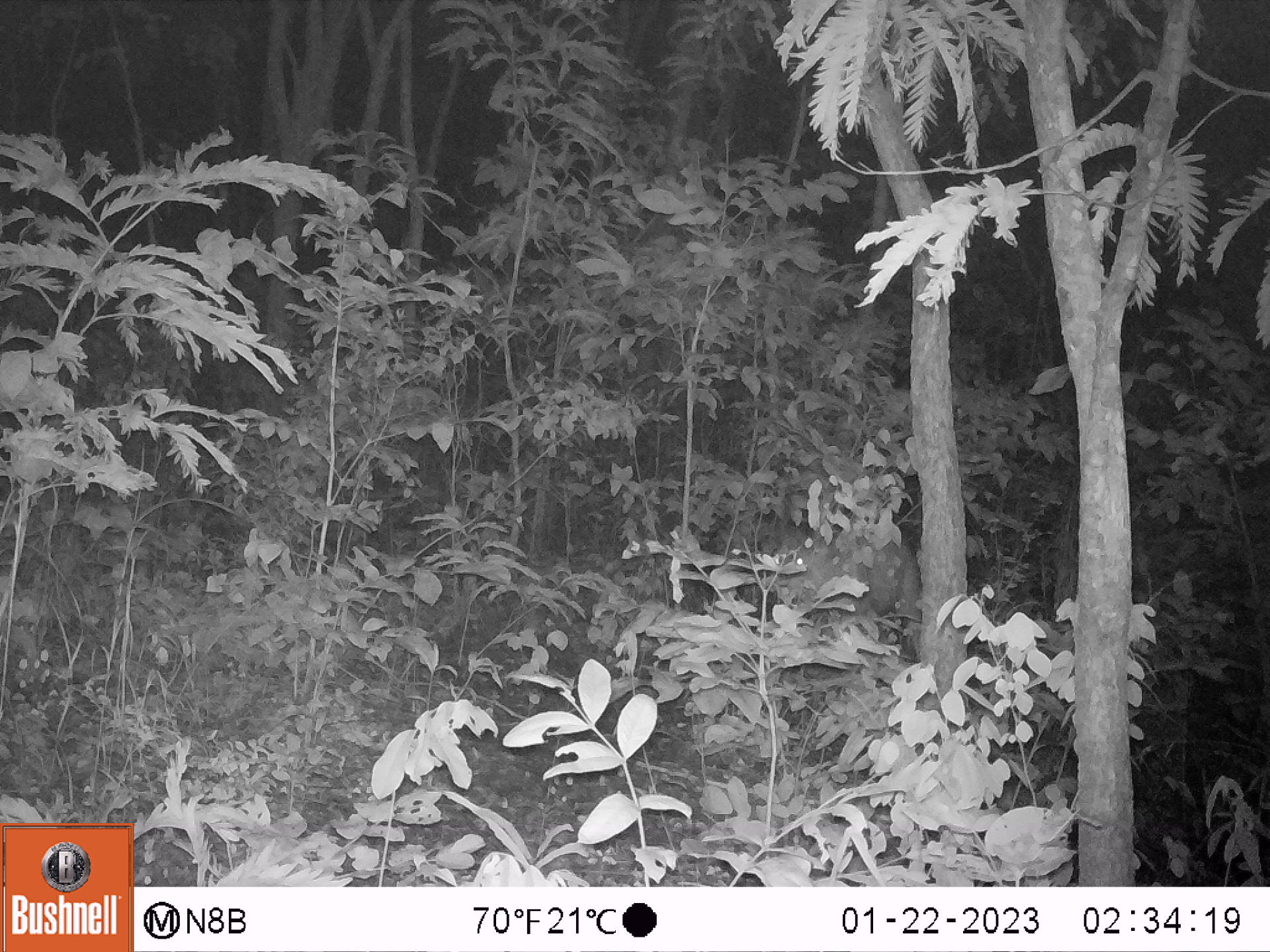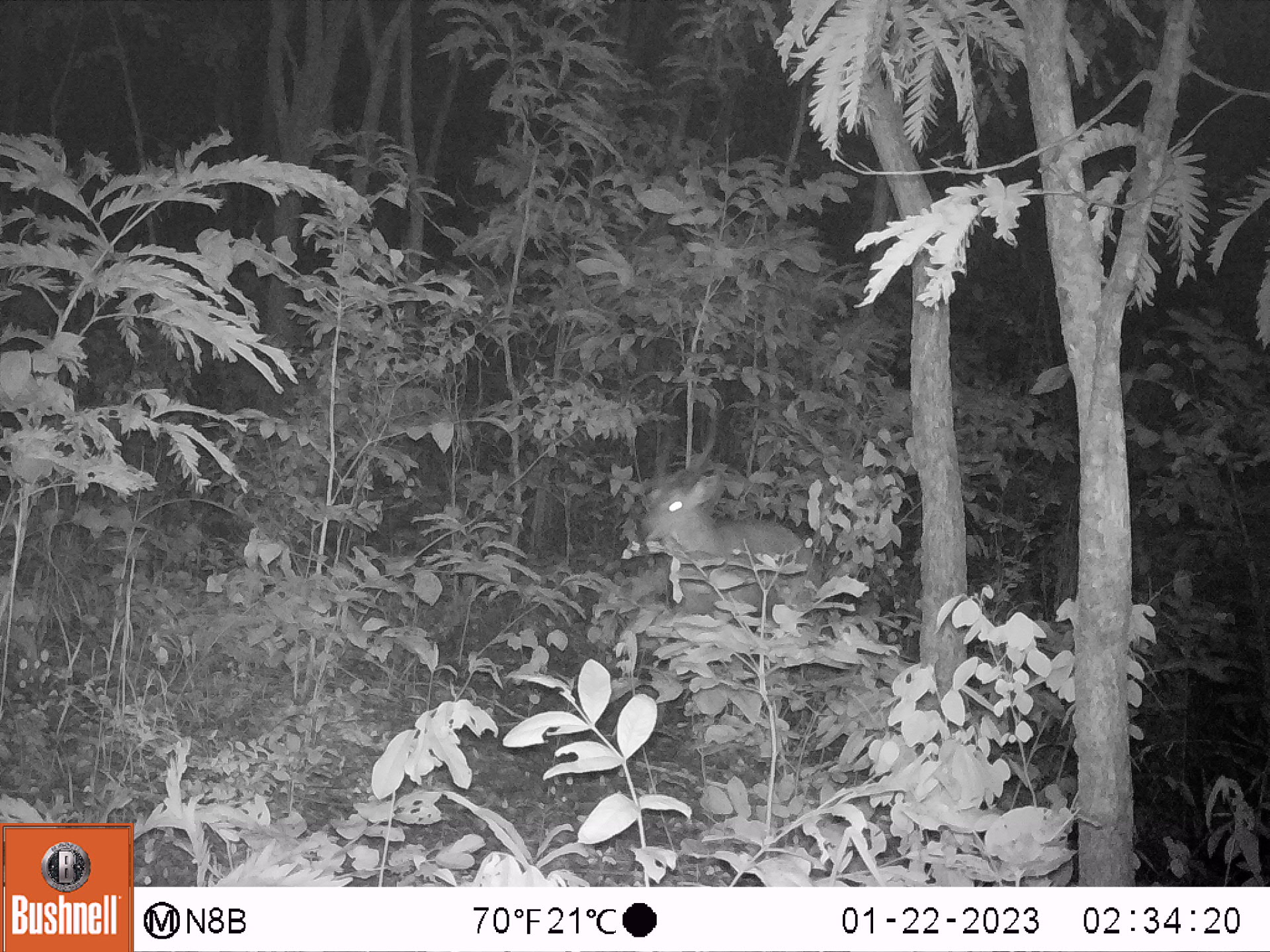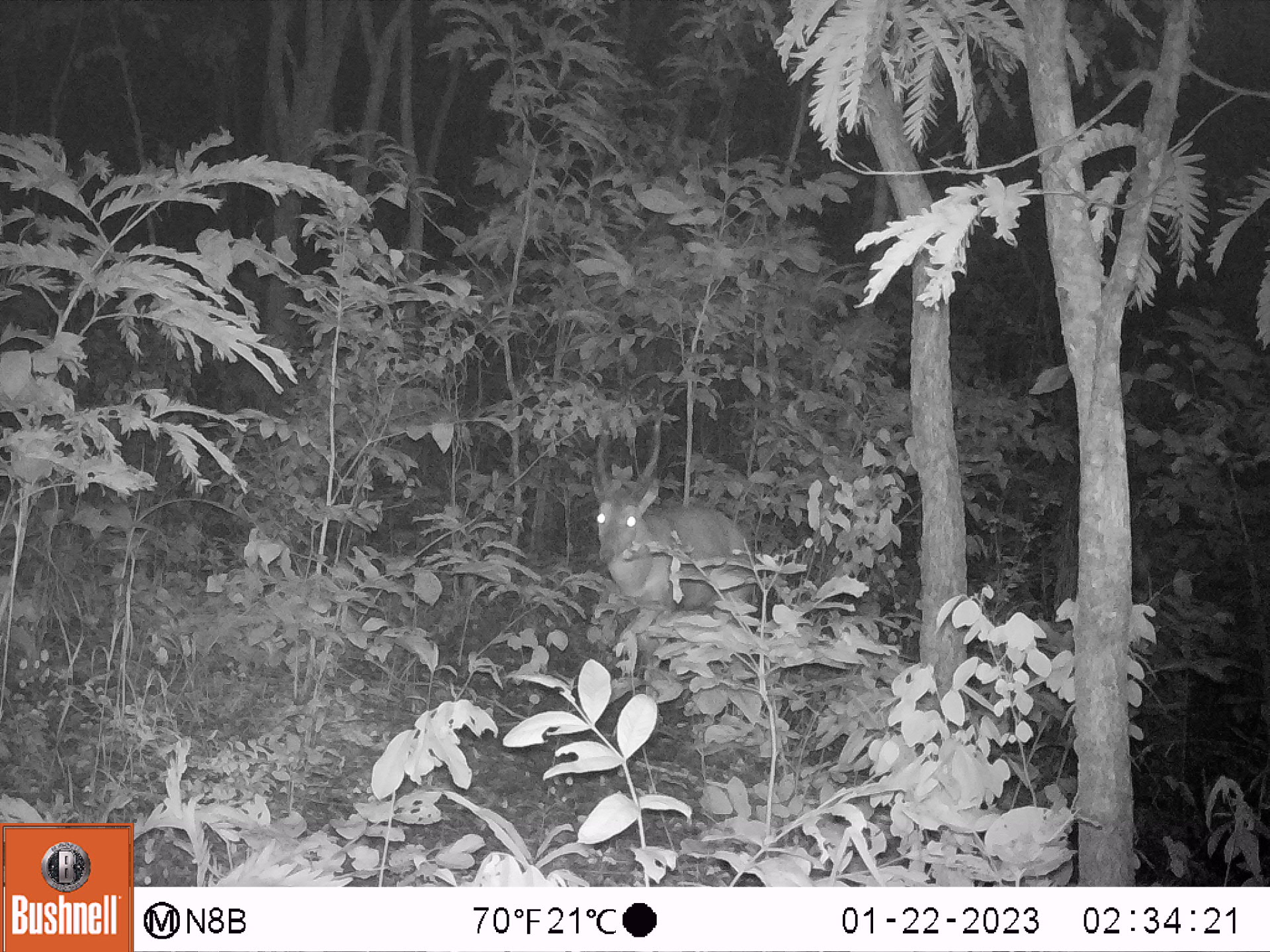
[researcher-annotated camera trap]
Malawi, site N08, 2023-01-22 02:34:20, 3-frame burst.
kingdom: Animalia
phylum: Chordata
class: Mammalia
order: Artiodactyla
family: Bovidae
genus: Tragelaphus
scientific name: Tragelaphus sylvaticus sylvaticus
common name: cape bushbuck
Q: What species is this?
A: Cape bushbuck (Tragelaphus sylvaticus sylvaticus).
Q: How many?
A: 1.